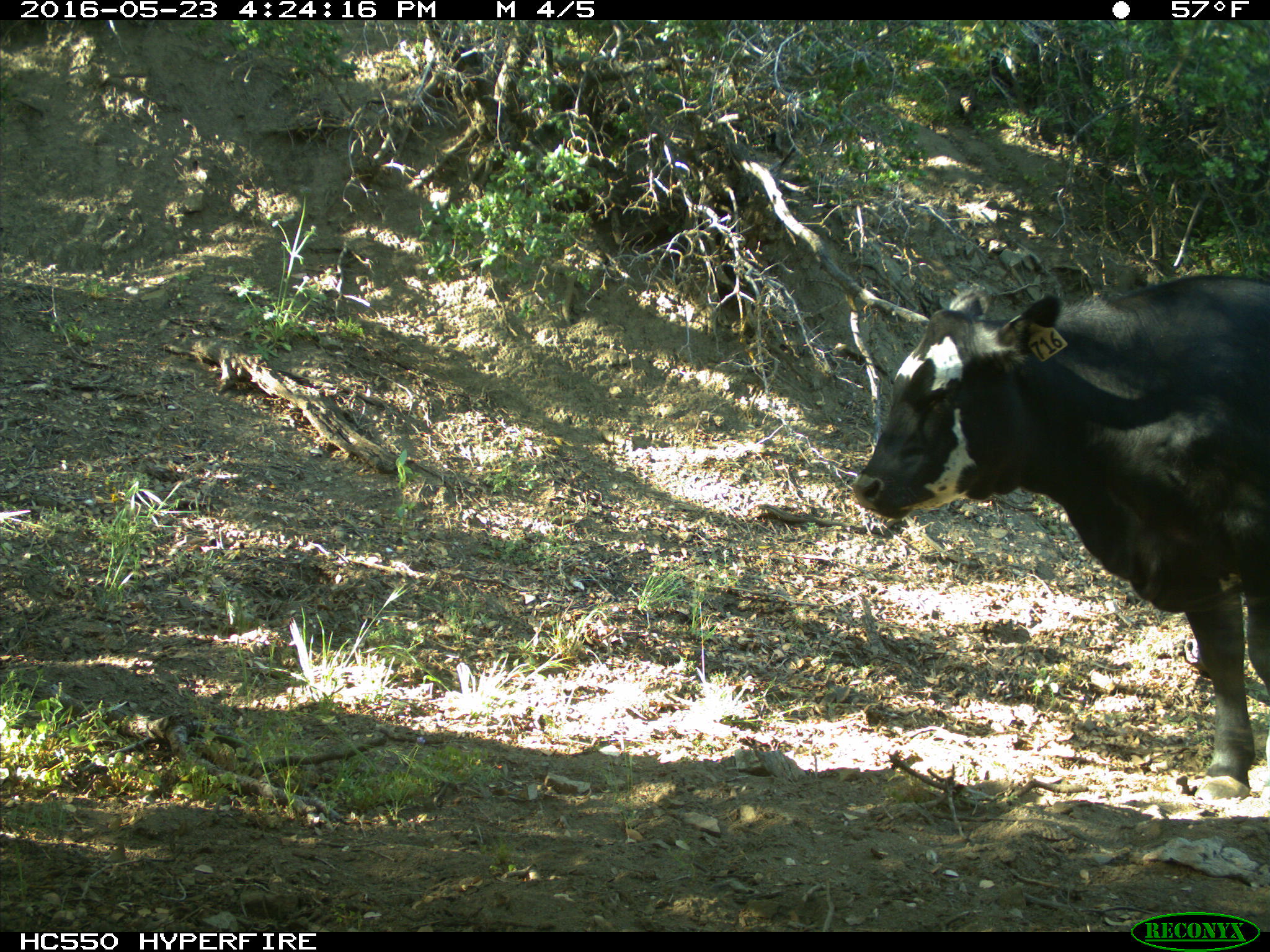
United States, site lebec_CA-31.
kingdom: Animalia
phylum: Chordata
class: Mammalia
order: Artiodactyla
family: Bovidae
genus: Bos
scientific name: Bos taurus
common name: domestic cow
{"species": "Bos taurus (domestic cow)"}